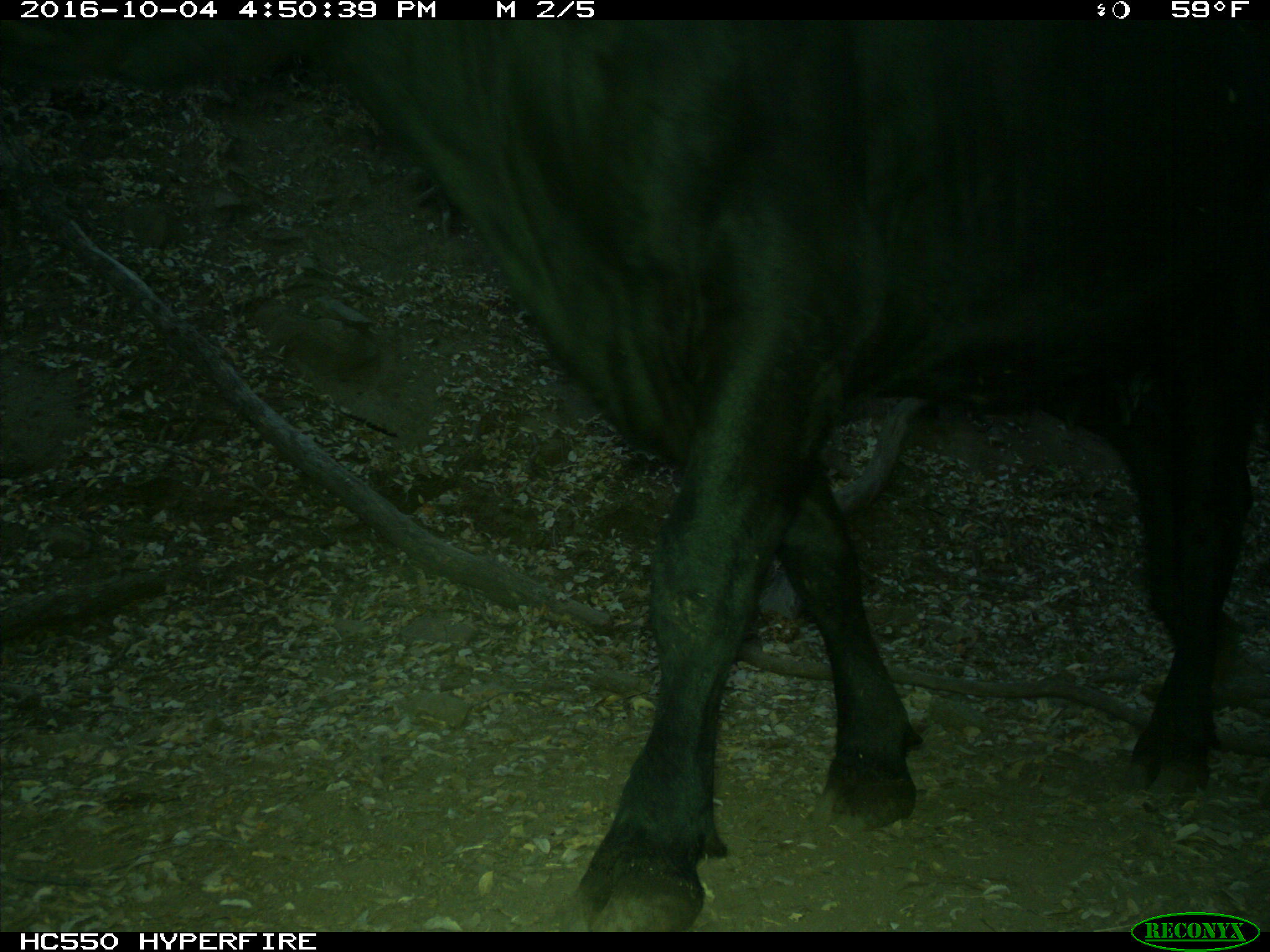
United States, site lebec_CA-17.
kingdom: Animalia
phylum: Chordata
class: Mammalia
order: Artiodactyla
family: Bovidae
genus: Bos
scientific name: Bos taurus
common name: domestic cow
Bos taurus (domestic cow).